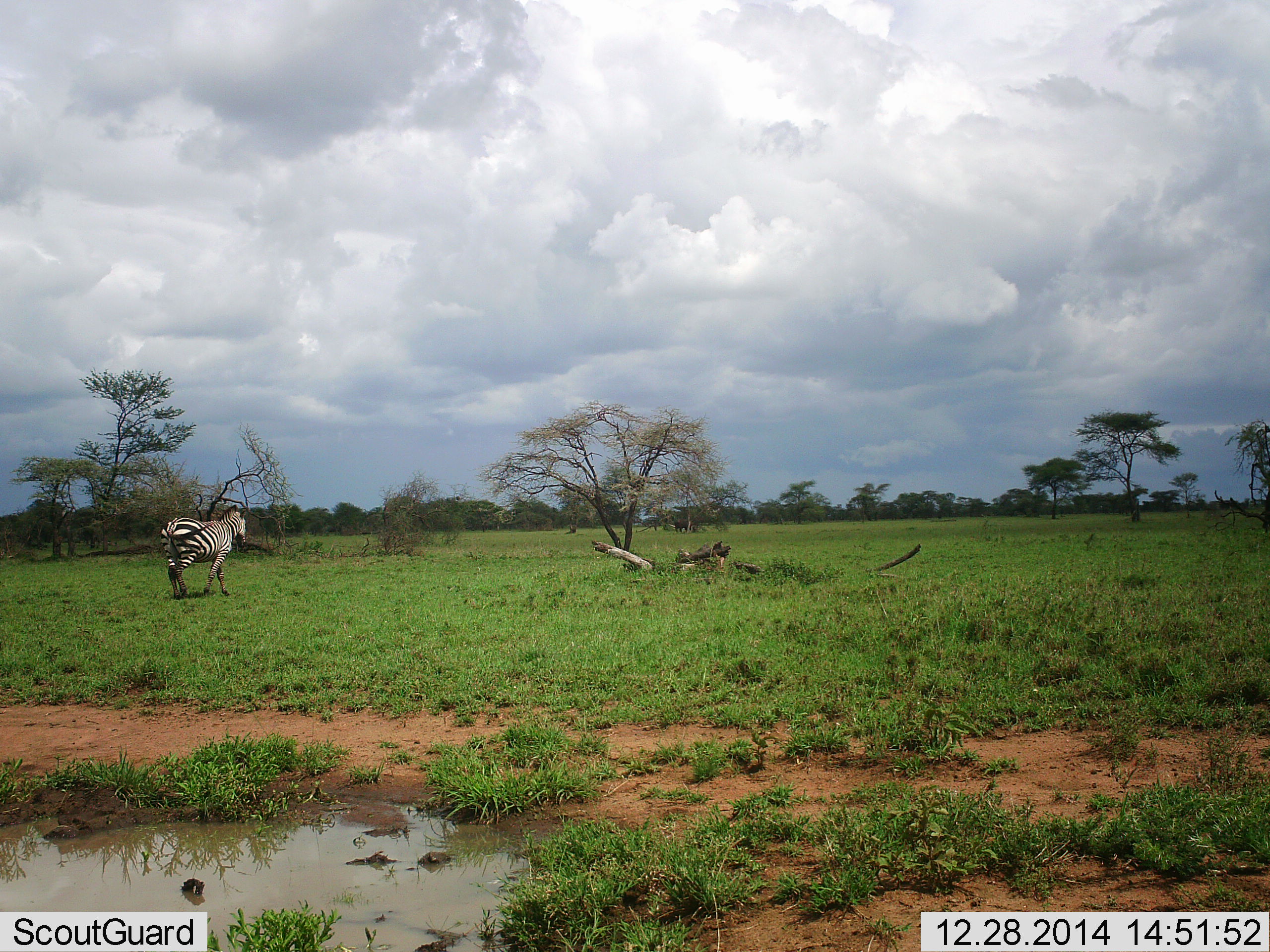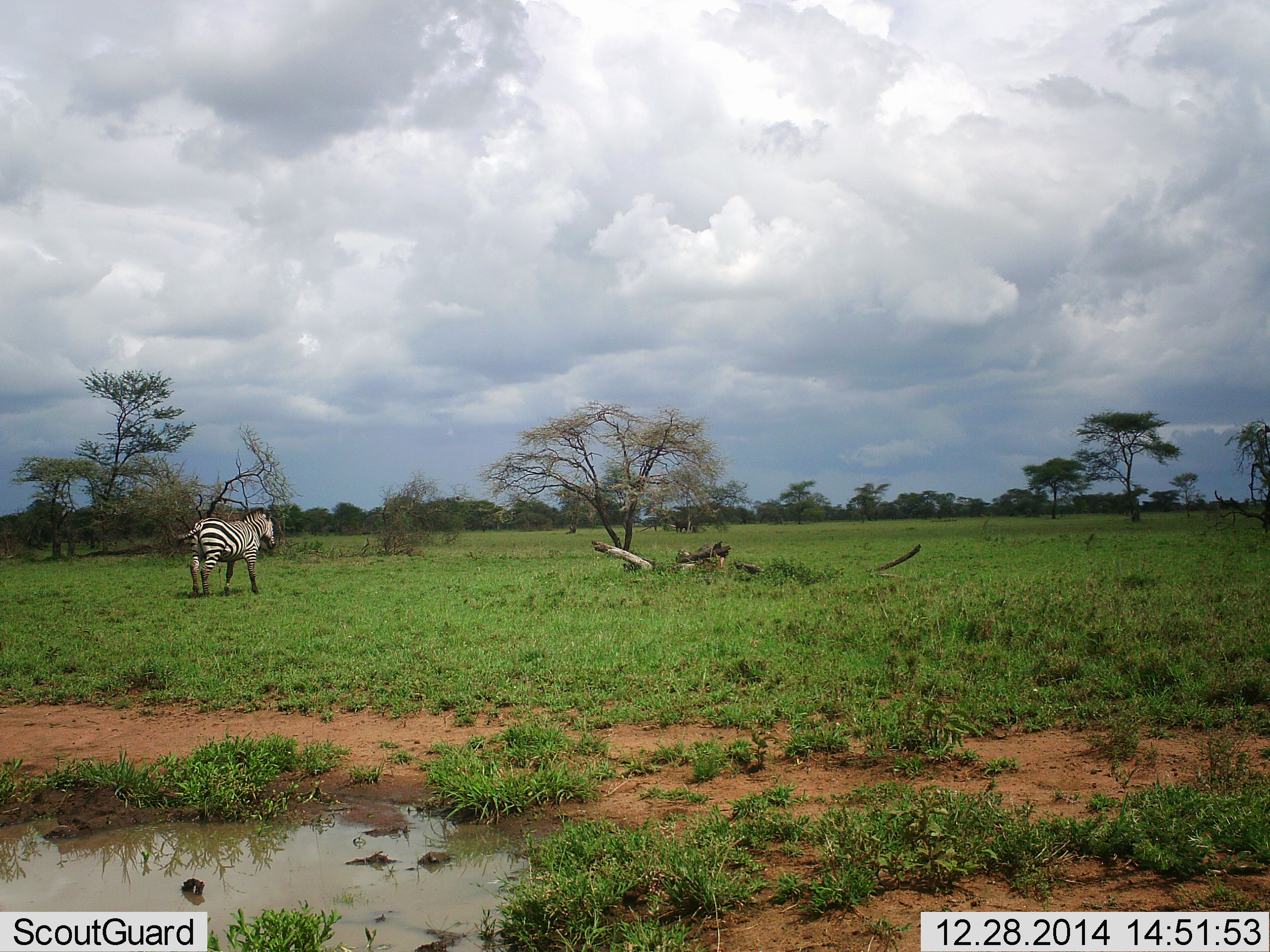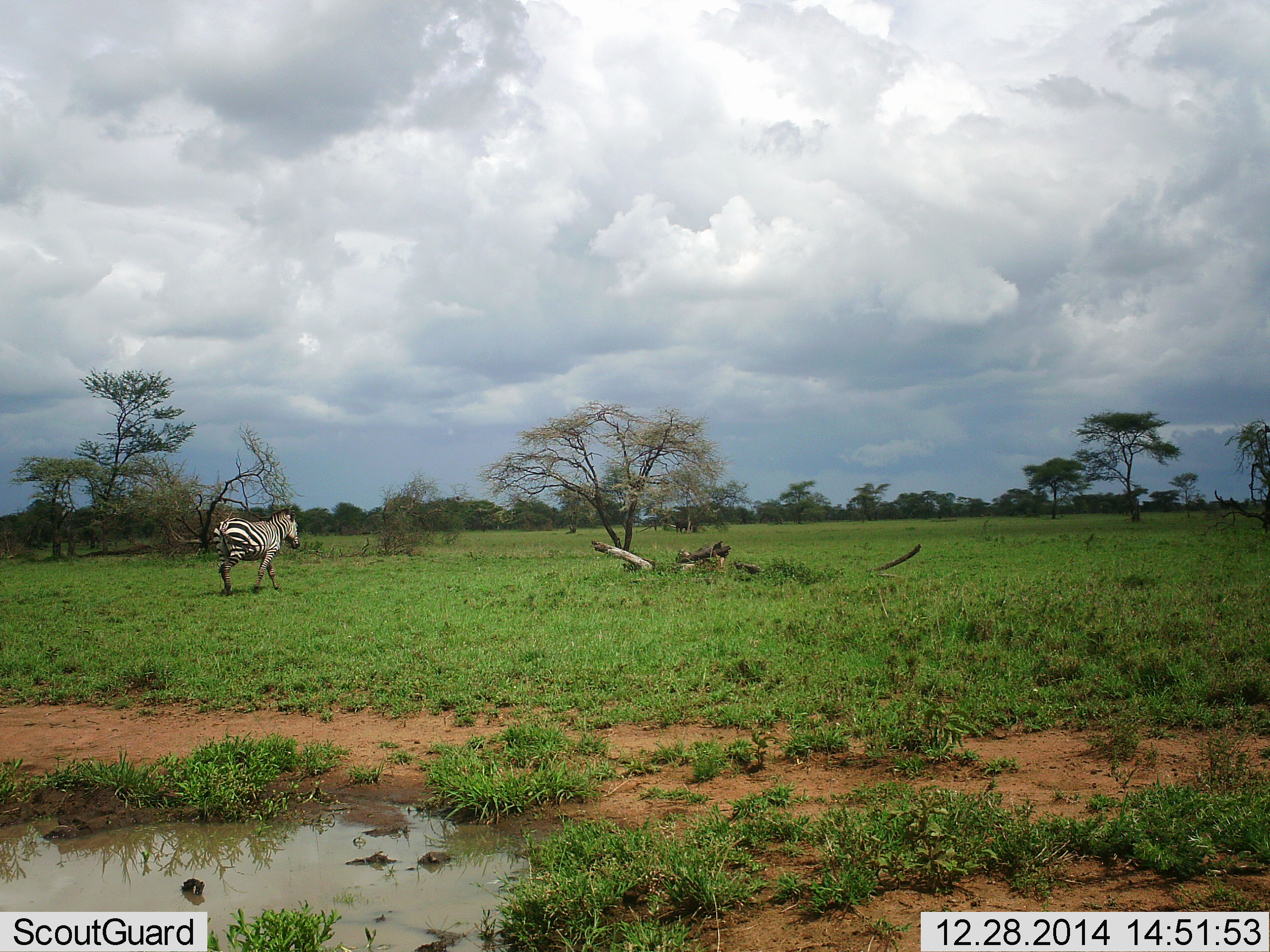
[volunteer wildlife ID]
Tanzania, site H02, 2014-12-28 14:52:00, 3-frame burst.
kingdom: Animalia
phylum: Chordata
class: Mammalia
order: Perissodactyla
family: Equidae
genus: Equus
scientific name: Equus quagga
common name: plains zebra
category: zebra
Zebra (plains zebra) (Equus quagga), count 1. Behavior (volunteer vote fractions): standing 20%, resting 0%, moving 90%, interacting 0%. Young present (vote fraction): 0%. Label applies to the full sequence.